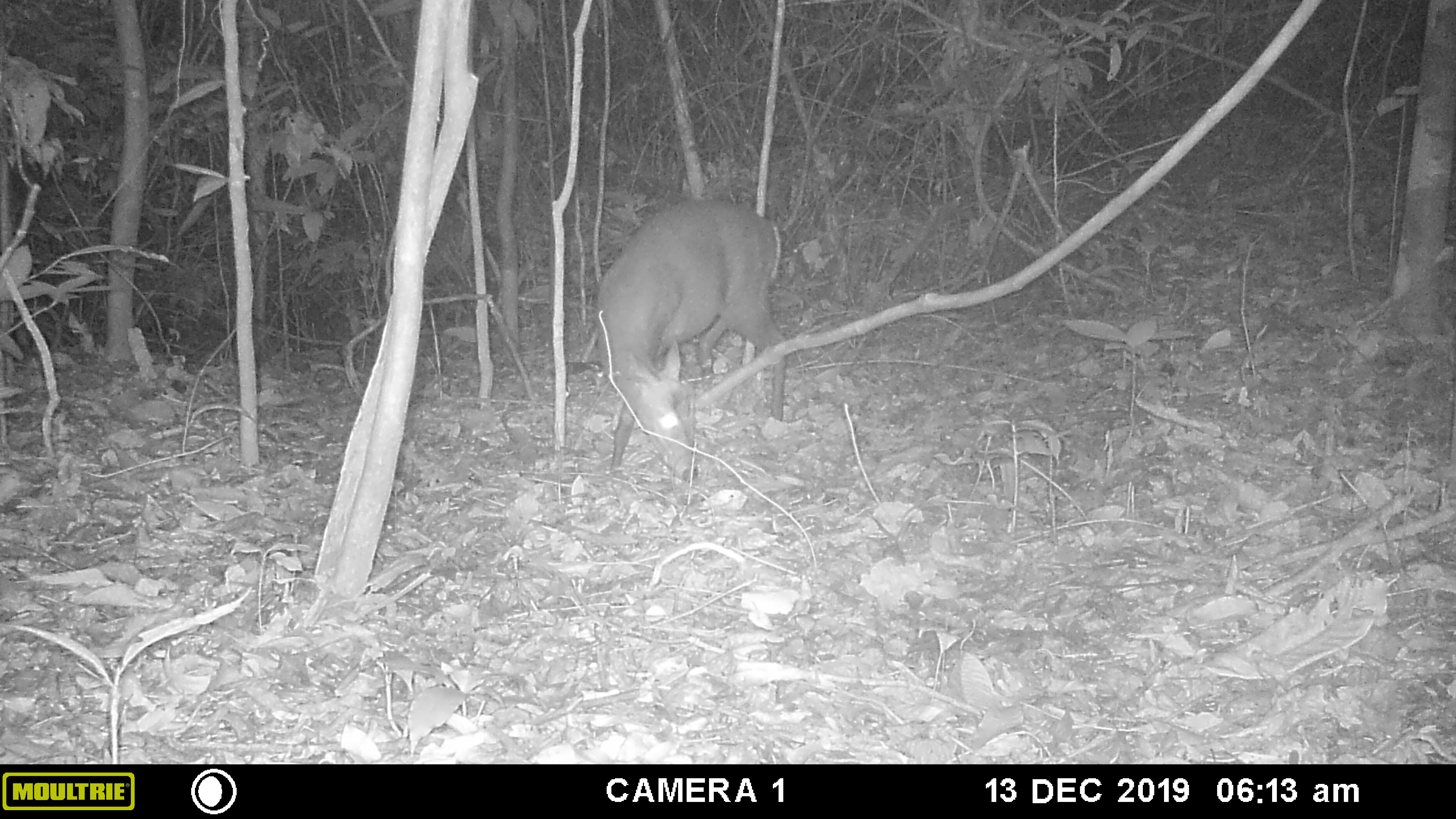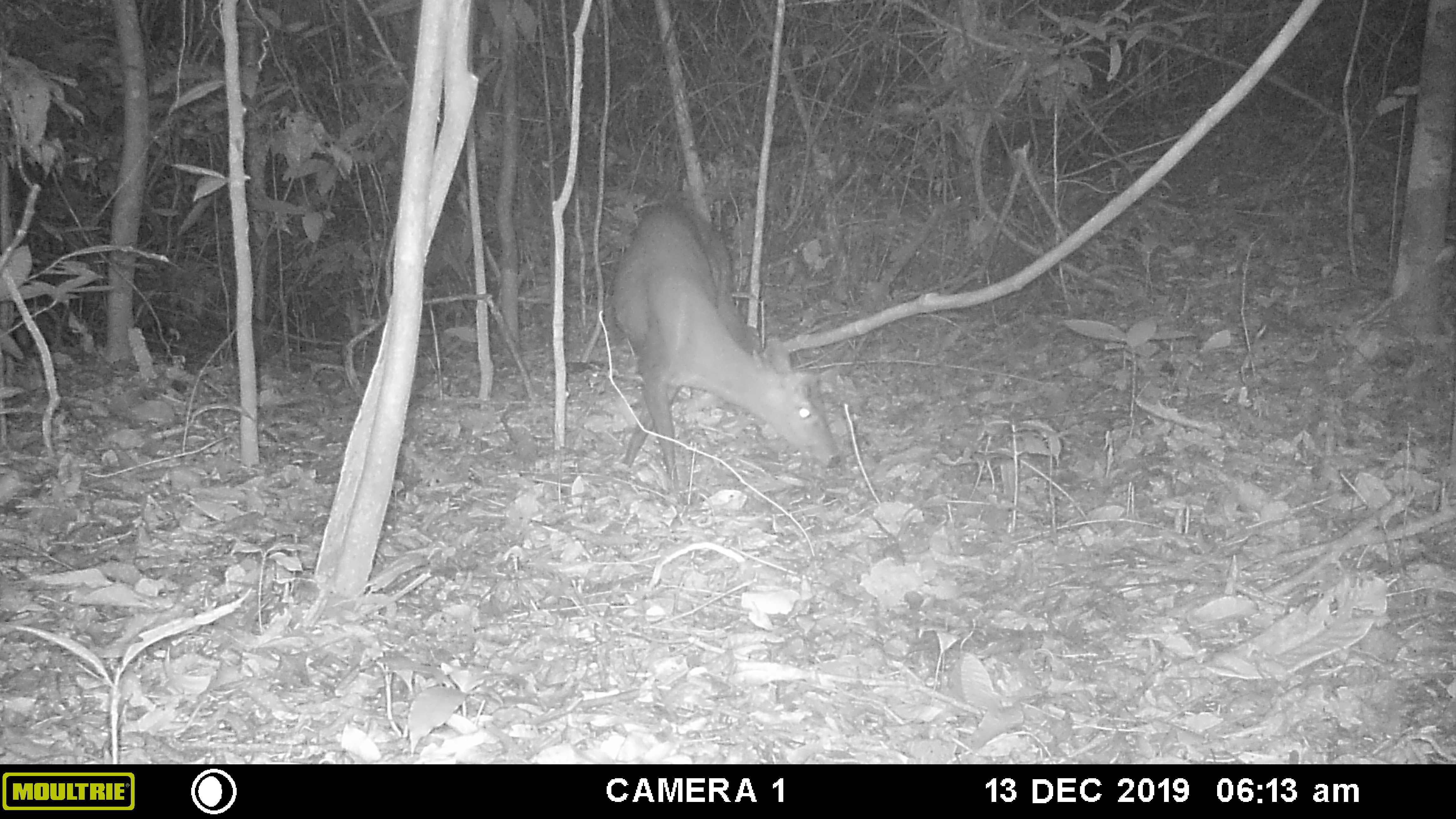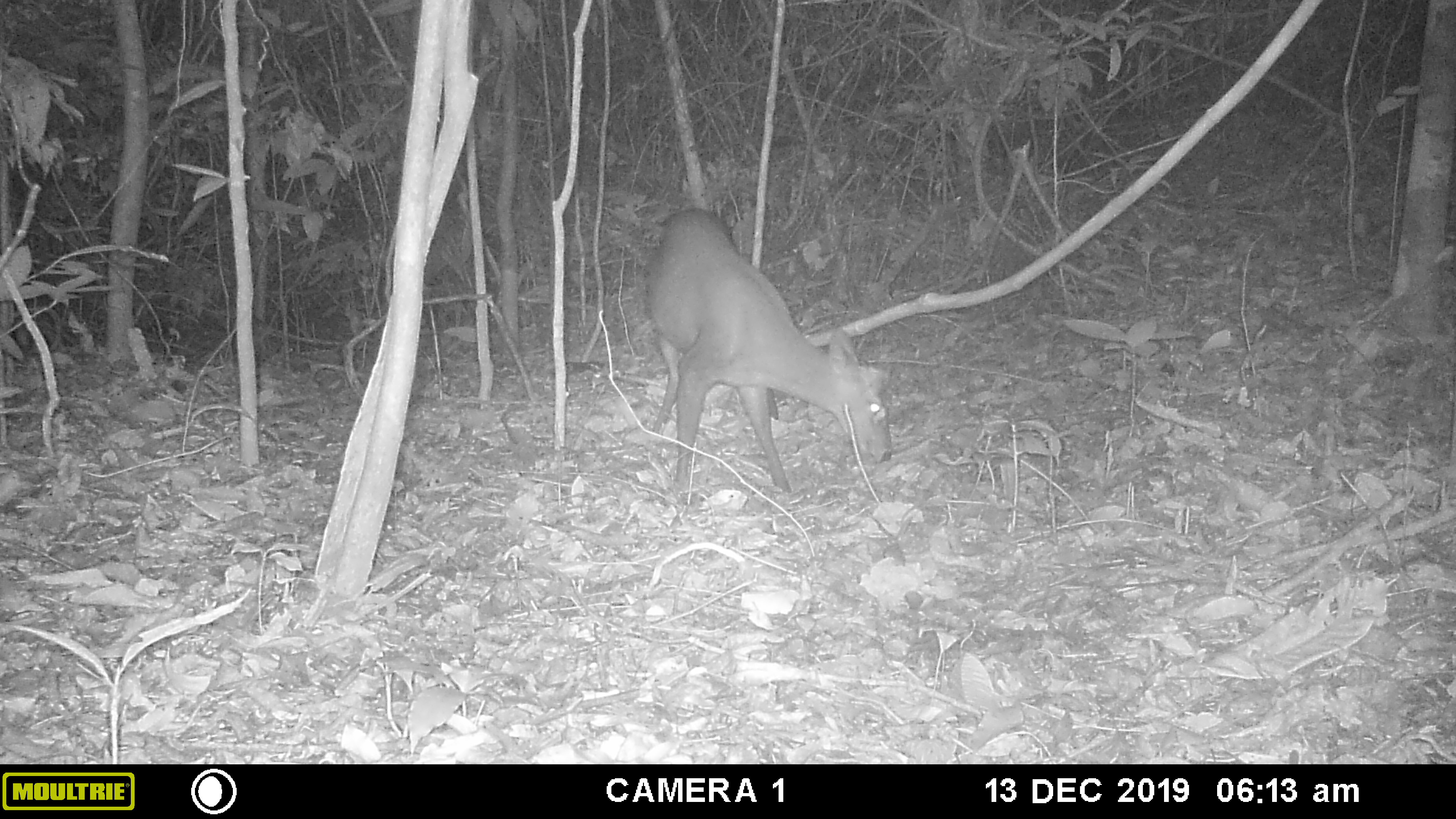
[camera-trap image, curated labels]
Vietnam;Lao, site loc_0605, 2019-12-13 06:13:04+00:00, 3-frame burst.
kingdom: Animalia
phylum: Chordata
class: Mammalia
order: Artiodactyla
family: Cervidae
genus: Muntiacus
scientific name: Muntiacus rooseveltorum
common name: roosevelt's muntjac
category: roosevelts muntjac group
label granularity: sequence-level